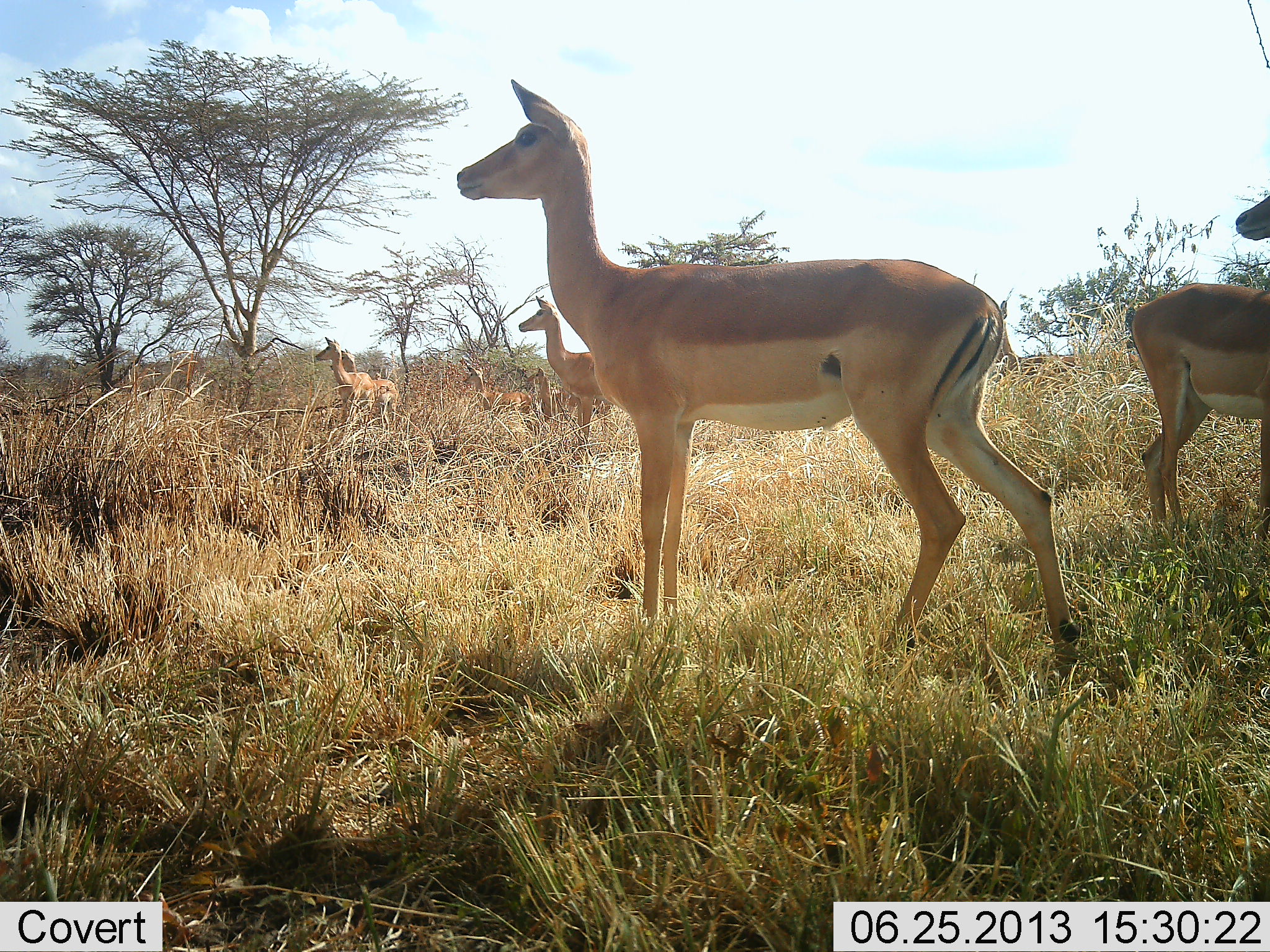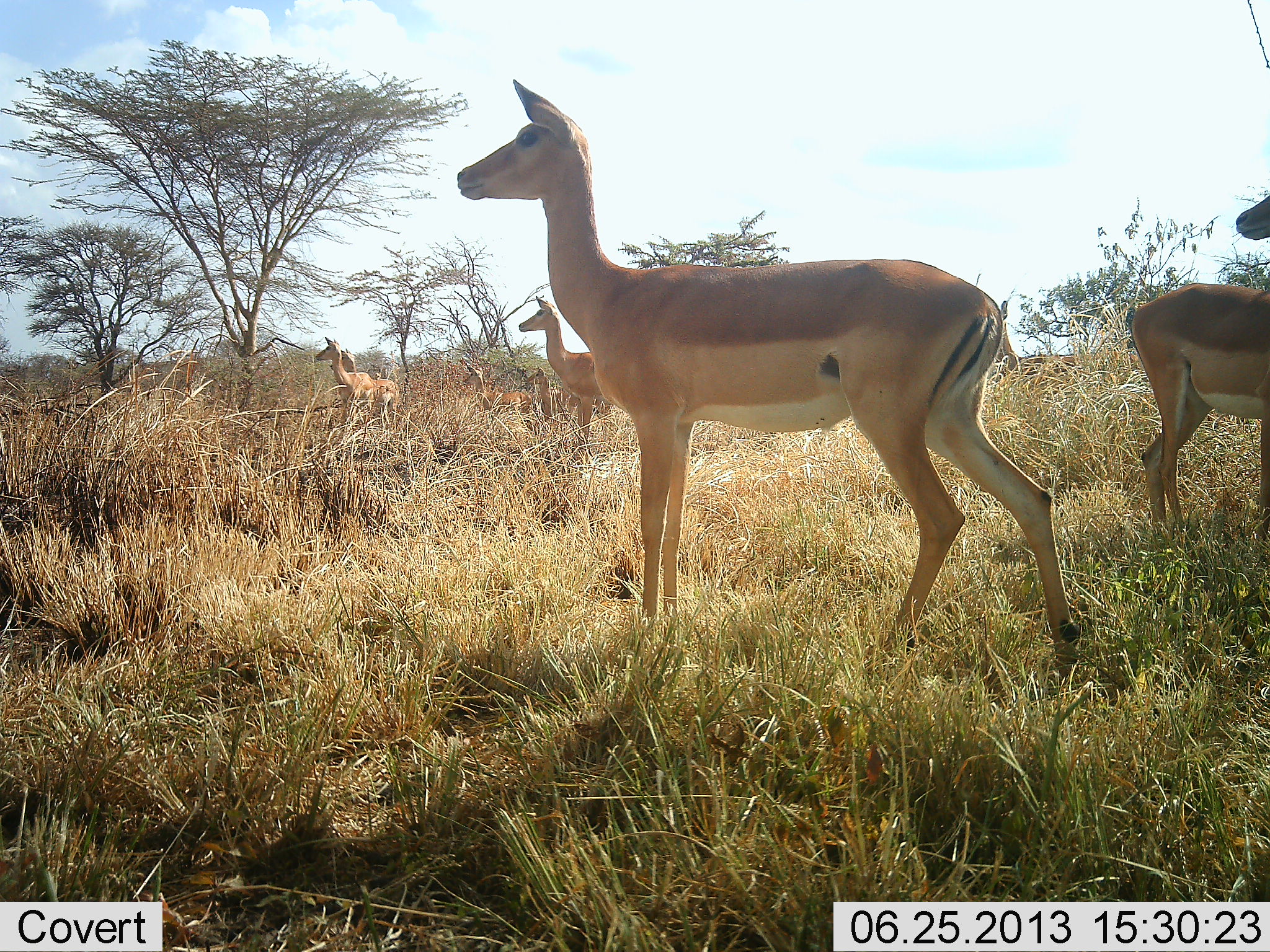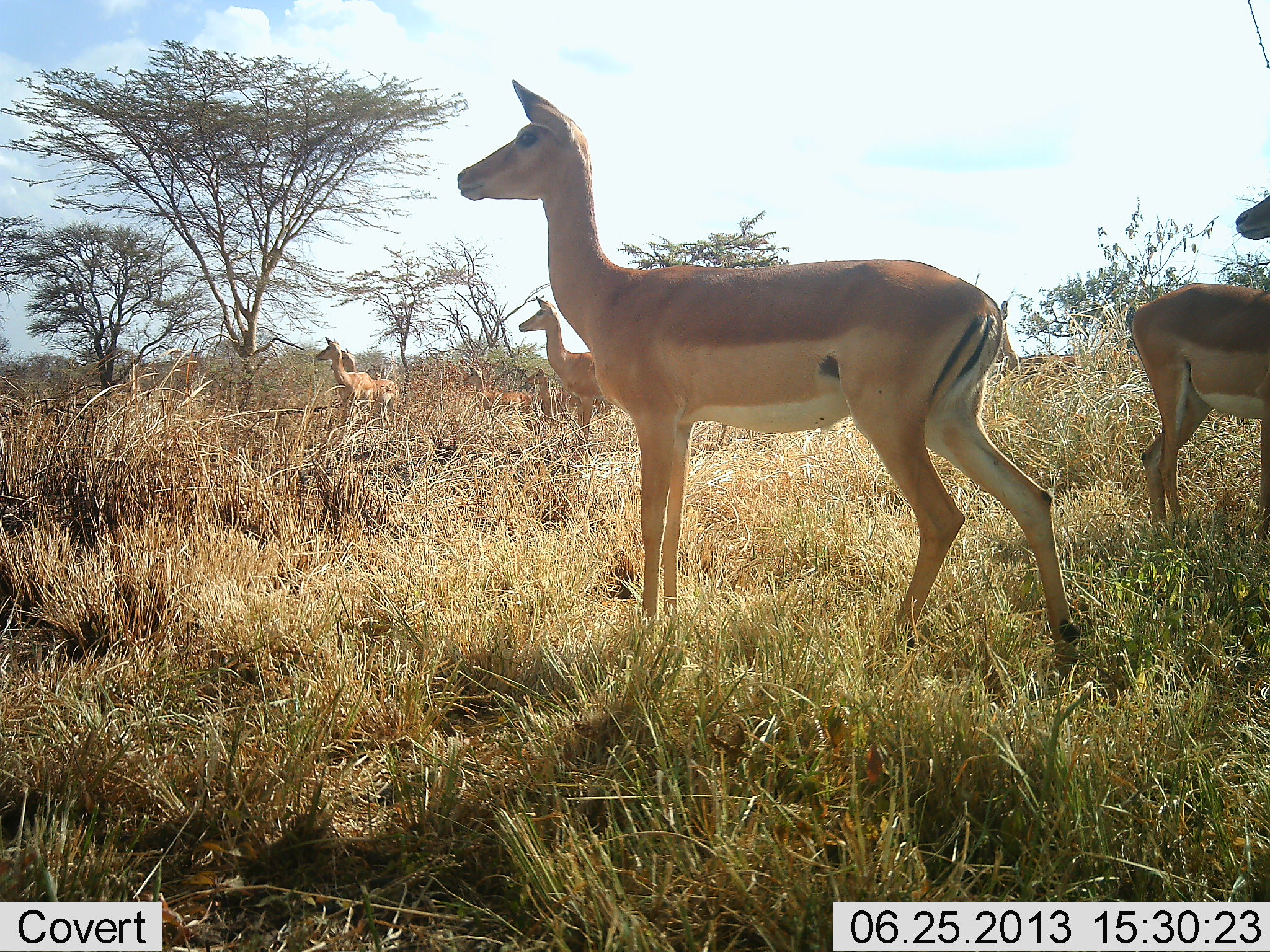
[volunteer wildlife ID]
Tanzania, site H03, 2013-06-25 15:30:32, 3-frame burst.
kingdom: Animalia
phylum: Chordata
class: Mammalia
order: Artiodactyla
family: Bovidae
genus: Aepyceros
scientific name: Aepyceros melampus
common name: impala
Impala (Aepyceros melampus), count 7. Behavior (volunteer vote fractions): standing 100%, resting 0%, moving 4%, interacting 0%. Young present (vote fraction): 15%. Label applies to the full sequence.